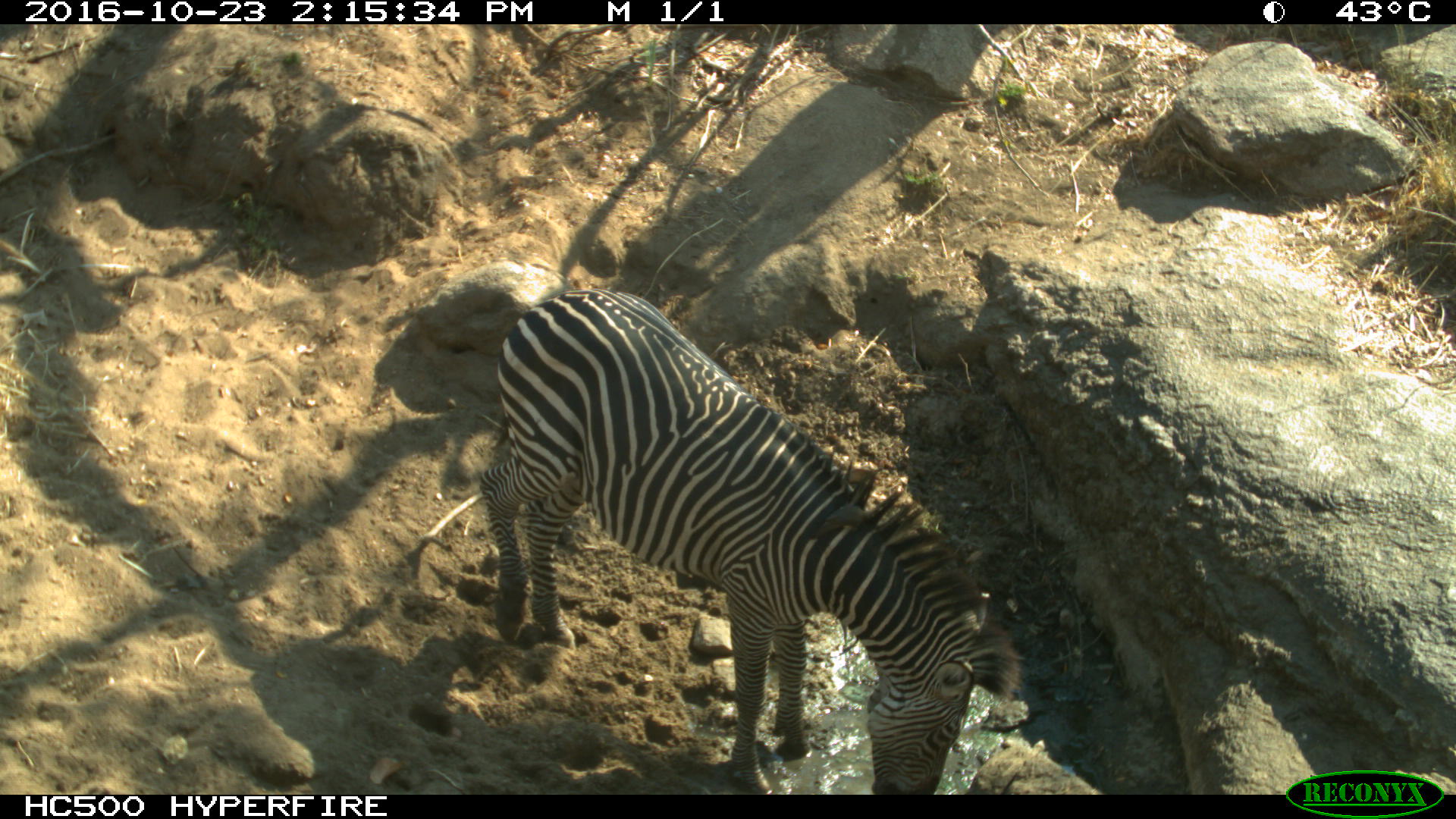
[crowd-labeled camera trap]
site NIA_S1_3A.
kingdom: Animalia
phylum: Chordata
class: Mammalia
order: Perissodactyla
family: Equidae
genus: Equus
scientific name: Equus quagga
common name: plains zebra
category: zebraplains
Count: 1.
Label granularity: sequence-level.